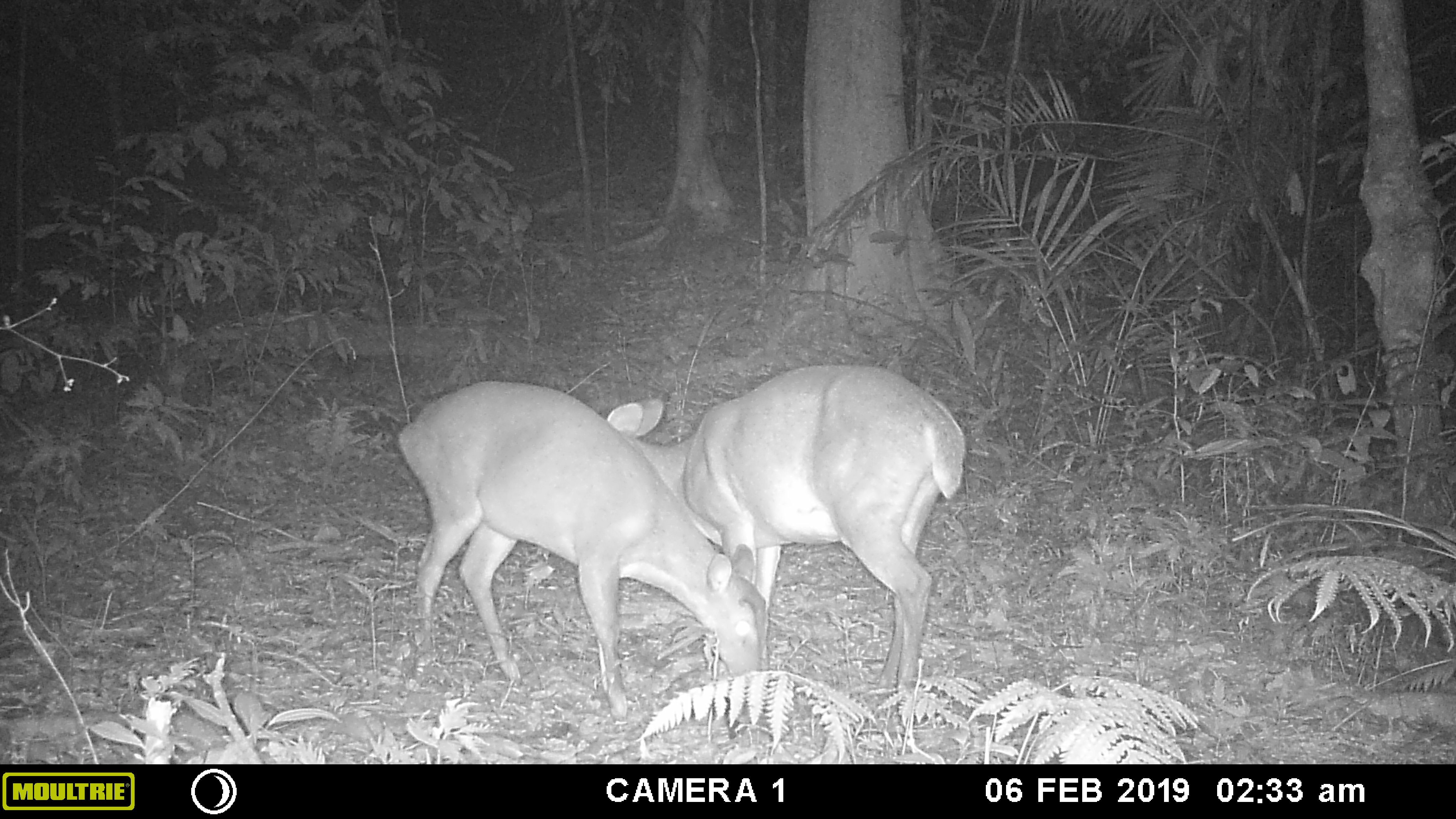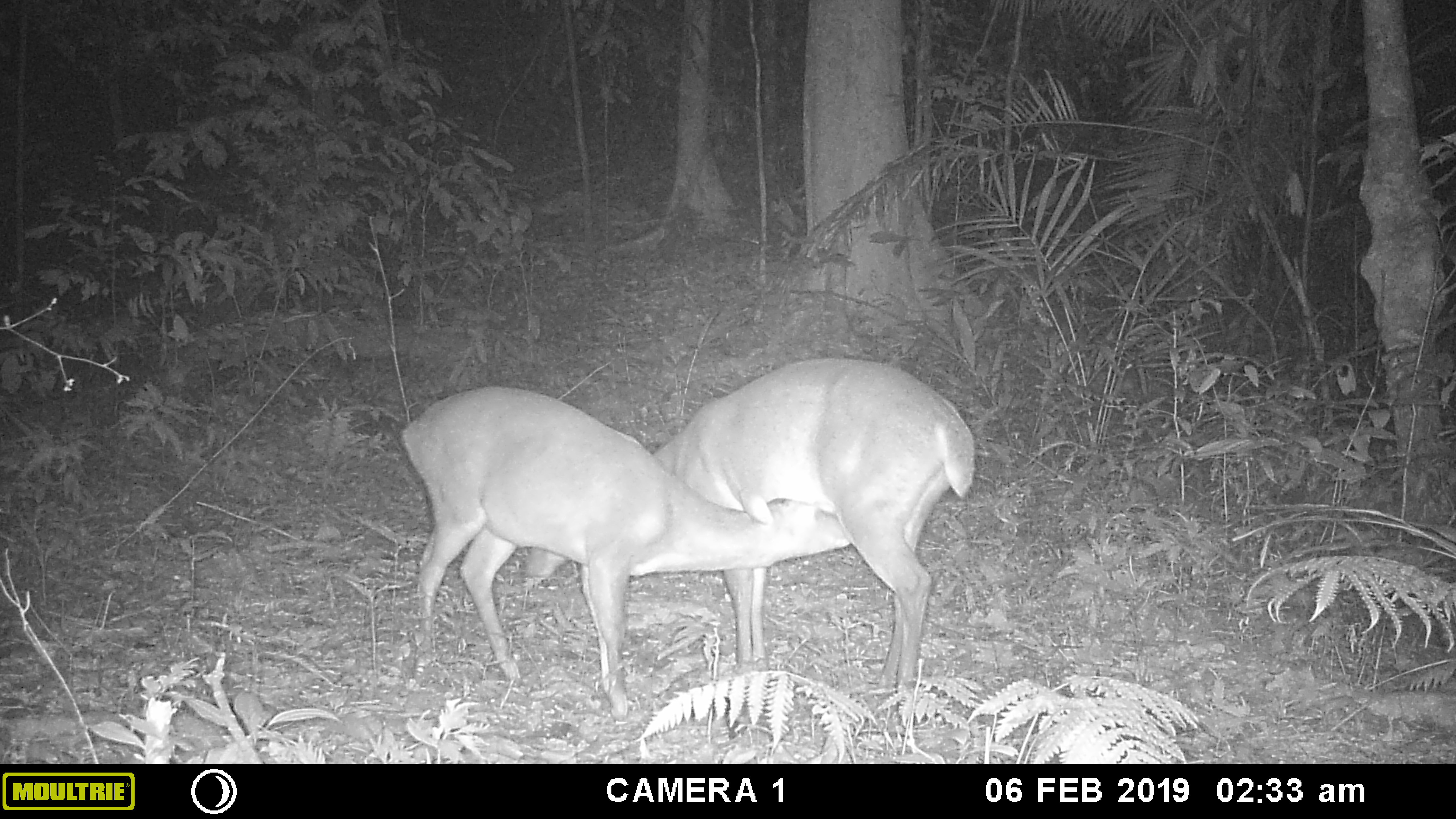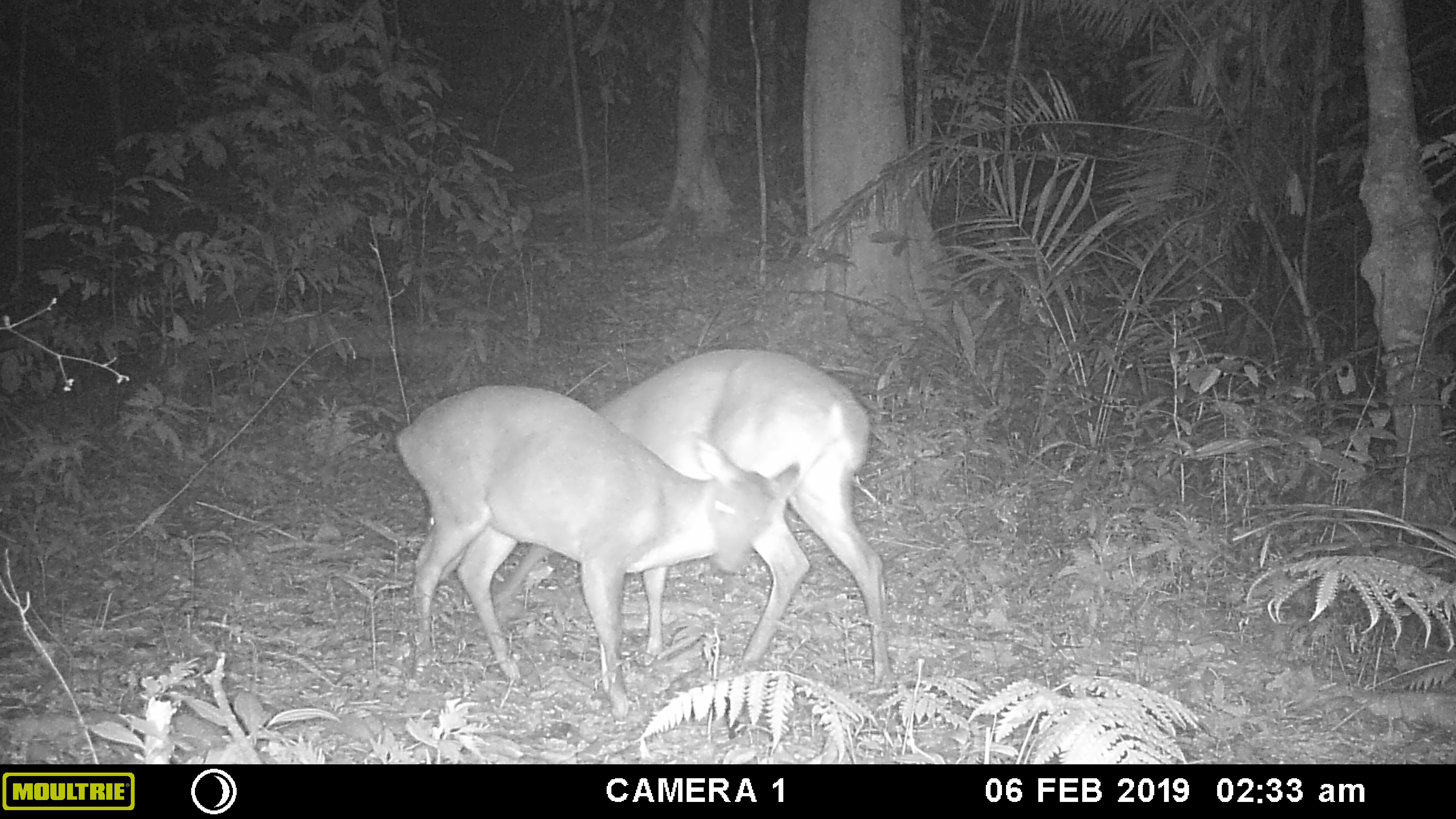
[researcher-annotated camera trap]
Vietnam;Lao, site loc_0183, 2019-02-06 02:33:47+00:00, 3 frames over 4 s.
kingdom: Animalia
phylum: Chordata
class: Mammalia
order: Artiodactyla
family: Cervidae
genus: Muntiacus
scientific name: Muntiacus vuquangensis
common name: large-antlered muntjac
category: large antlered muntjac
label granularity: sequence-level